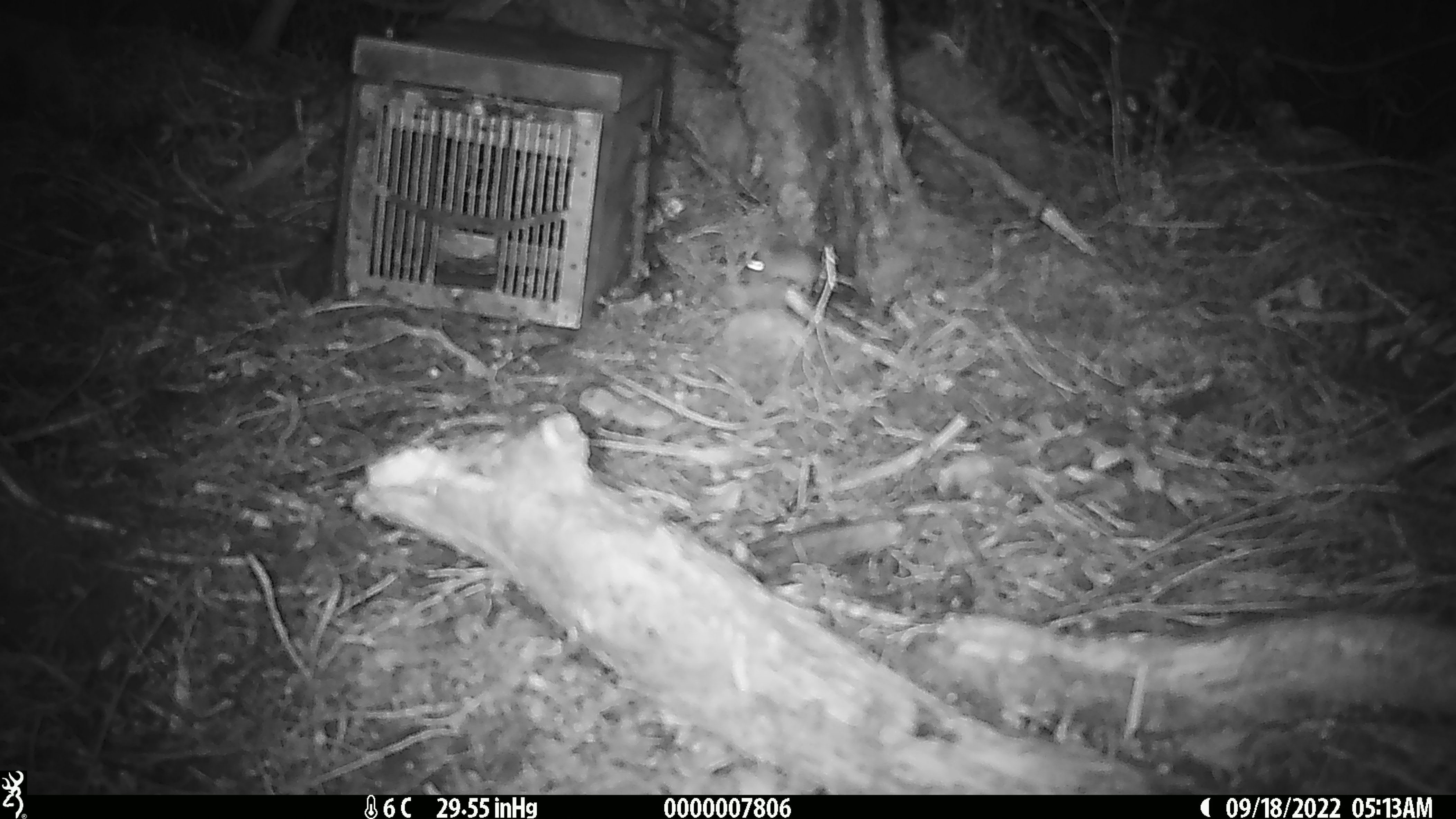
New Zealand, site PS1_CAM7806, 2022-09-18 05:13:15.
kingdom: Animalia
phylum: Chordata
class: Mammalia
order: Rodentia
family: Muridae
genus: Mus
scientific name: Mus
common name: mouse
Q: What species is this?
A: Mouse (Mus).